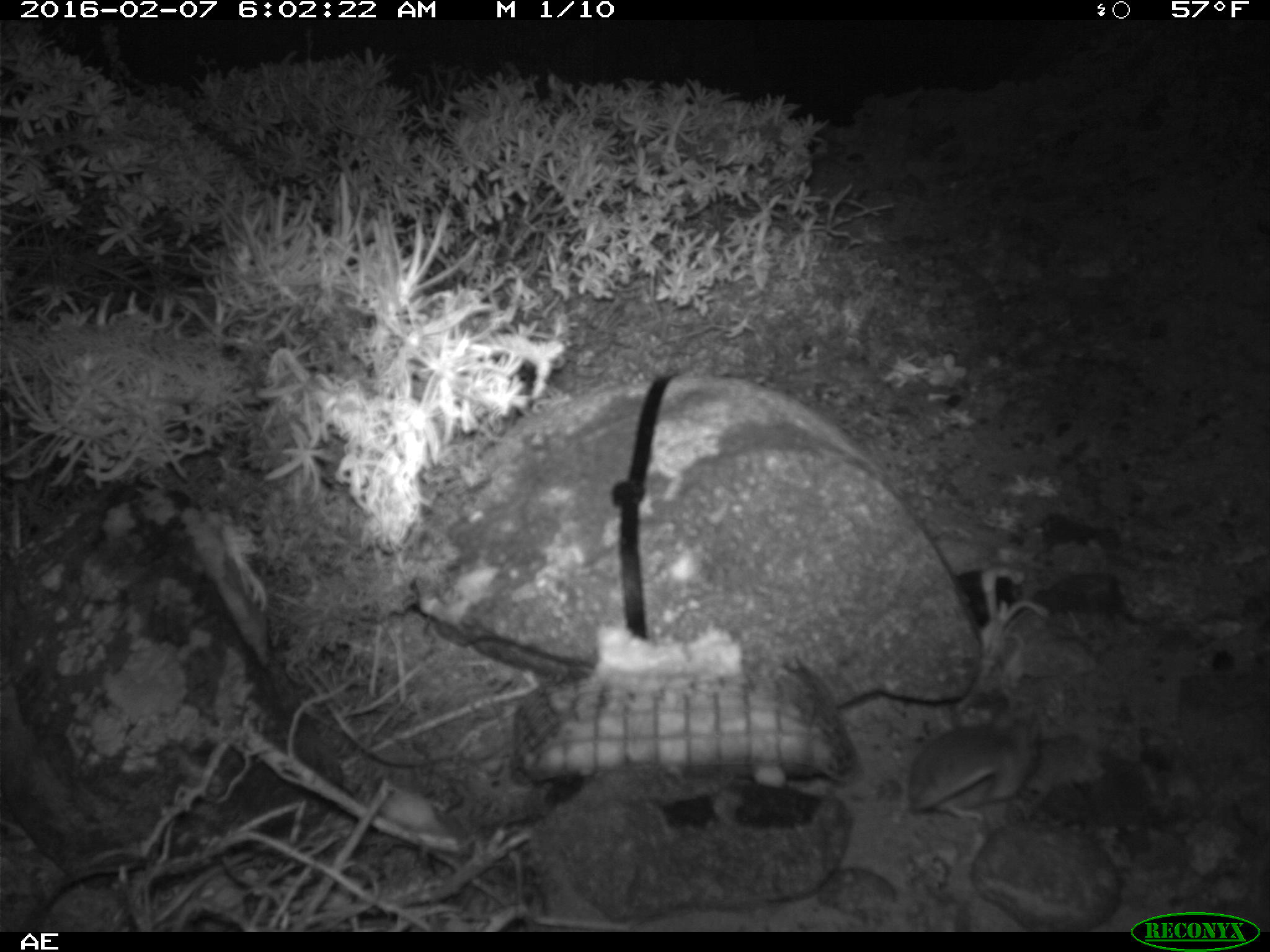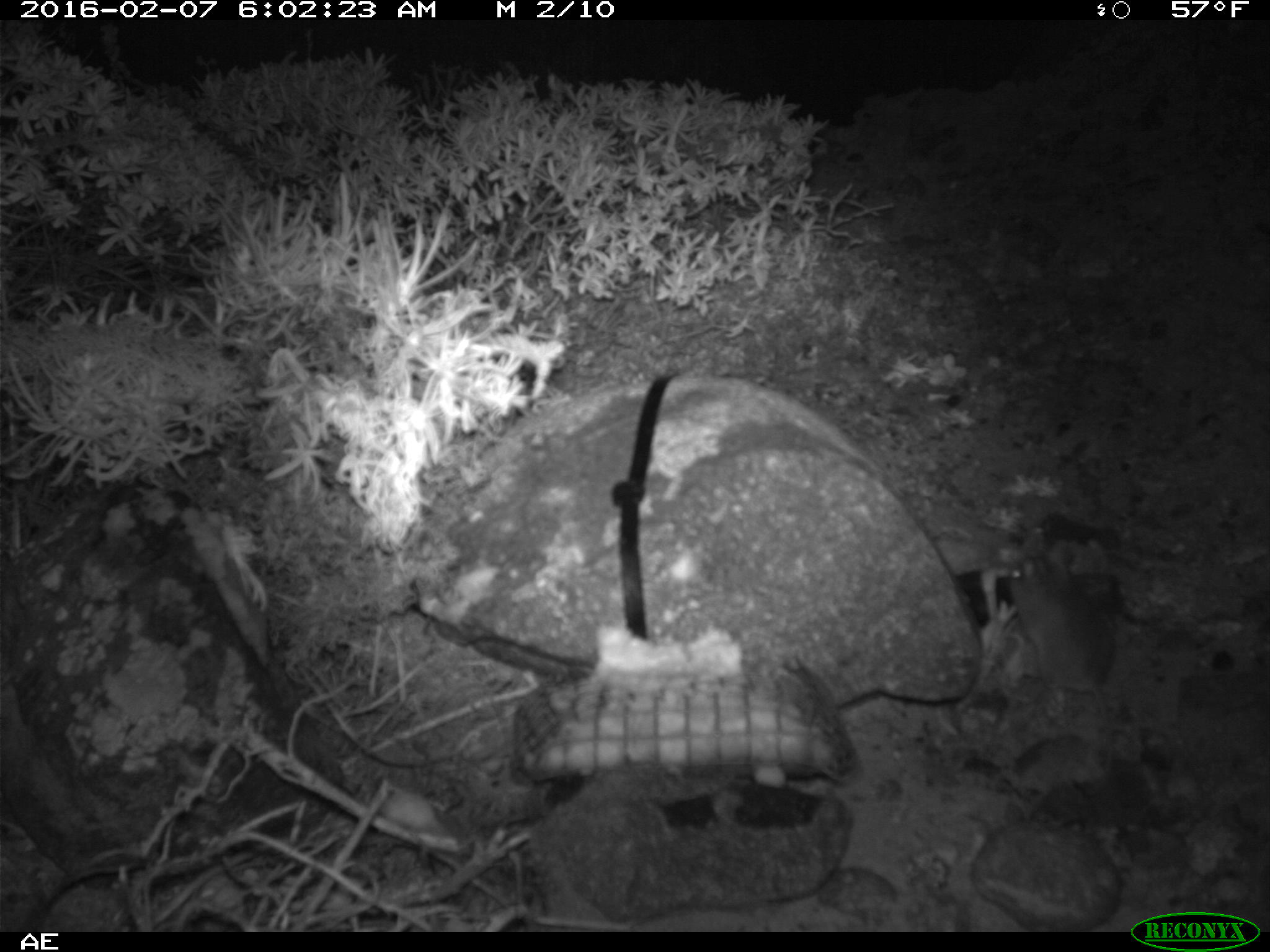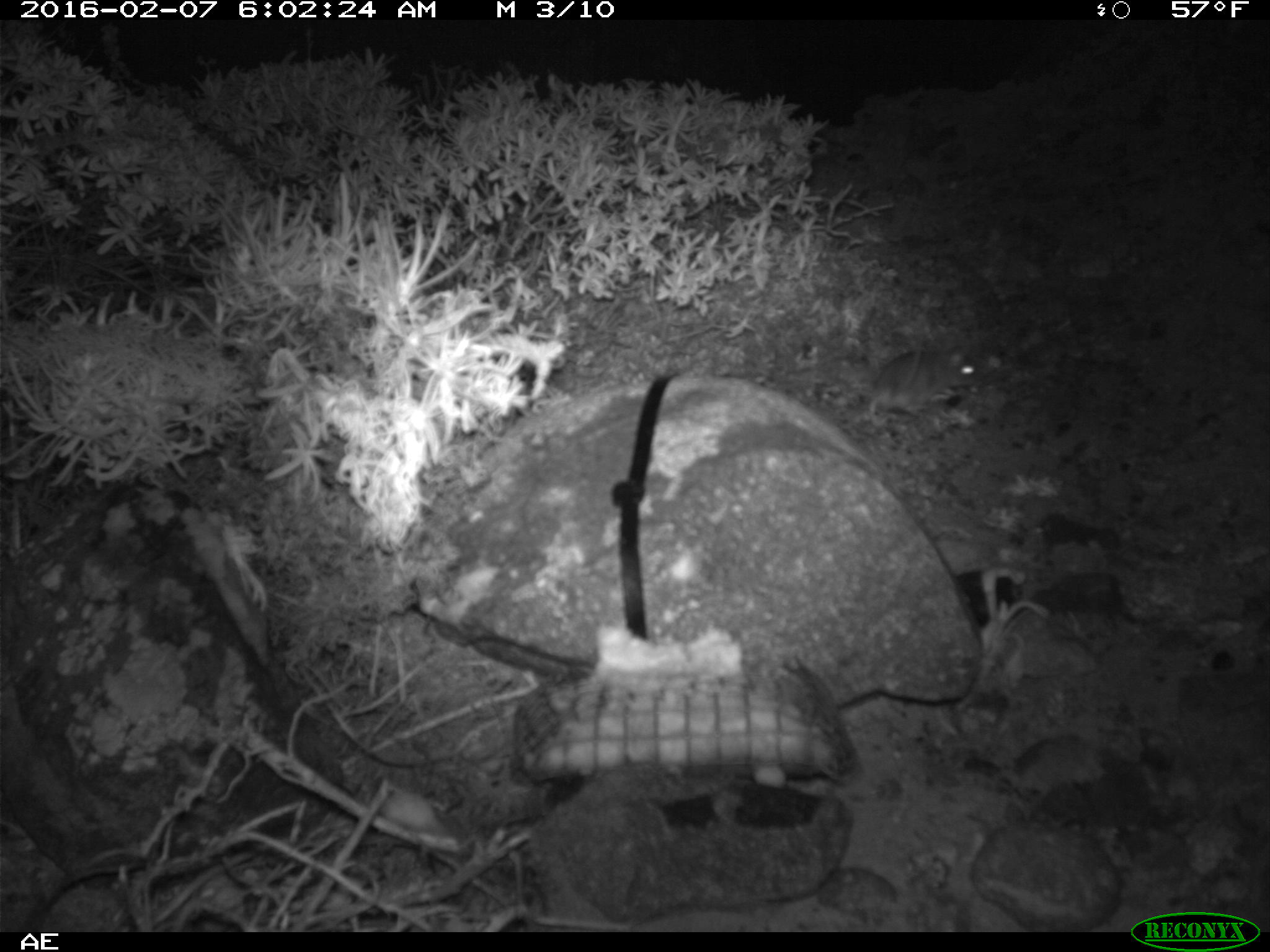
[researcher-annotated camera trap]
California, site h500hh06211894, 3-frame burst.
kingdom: Animalia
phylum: Chordata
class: Mammalia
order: Rodentia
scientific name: Rodentia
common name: rodent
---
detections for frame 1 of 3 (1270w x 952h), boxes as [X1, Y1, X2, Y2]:
rodent: [905, 703, 1046, 822]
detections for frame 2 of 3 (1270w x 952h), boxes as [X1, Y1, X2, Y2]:
rodent: [1005, 555, 1115, 794]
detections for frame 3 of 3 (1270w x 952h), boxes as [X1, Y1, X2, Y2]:
rodent: [869, 333, 981, 427]